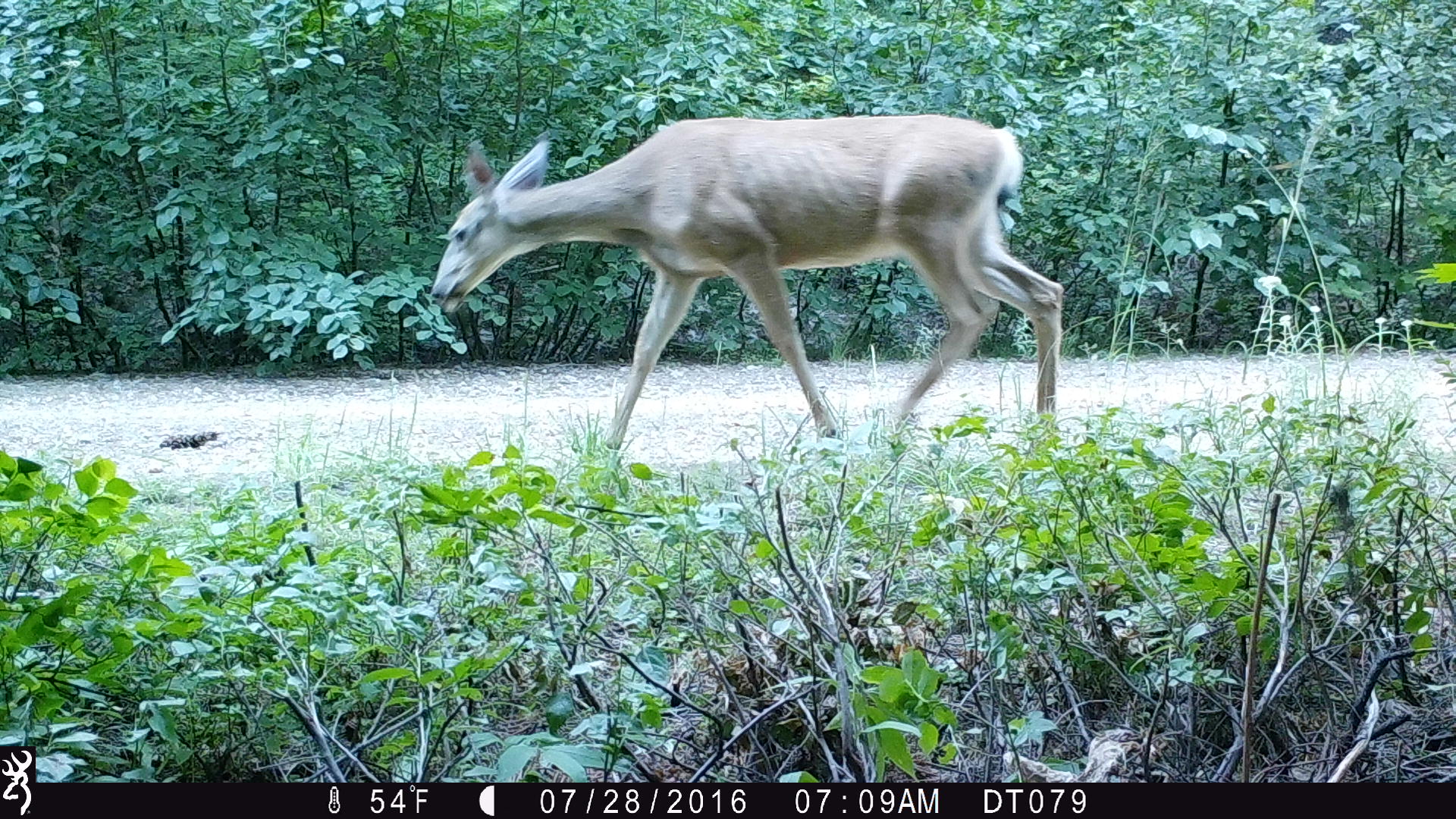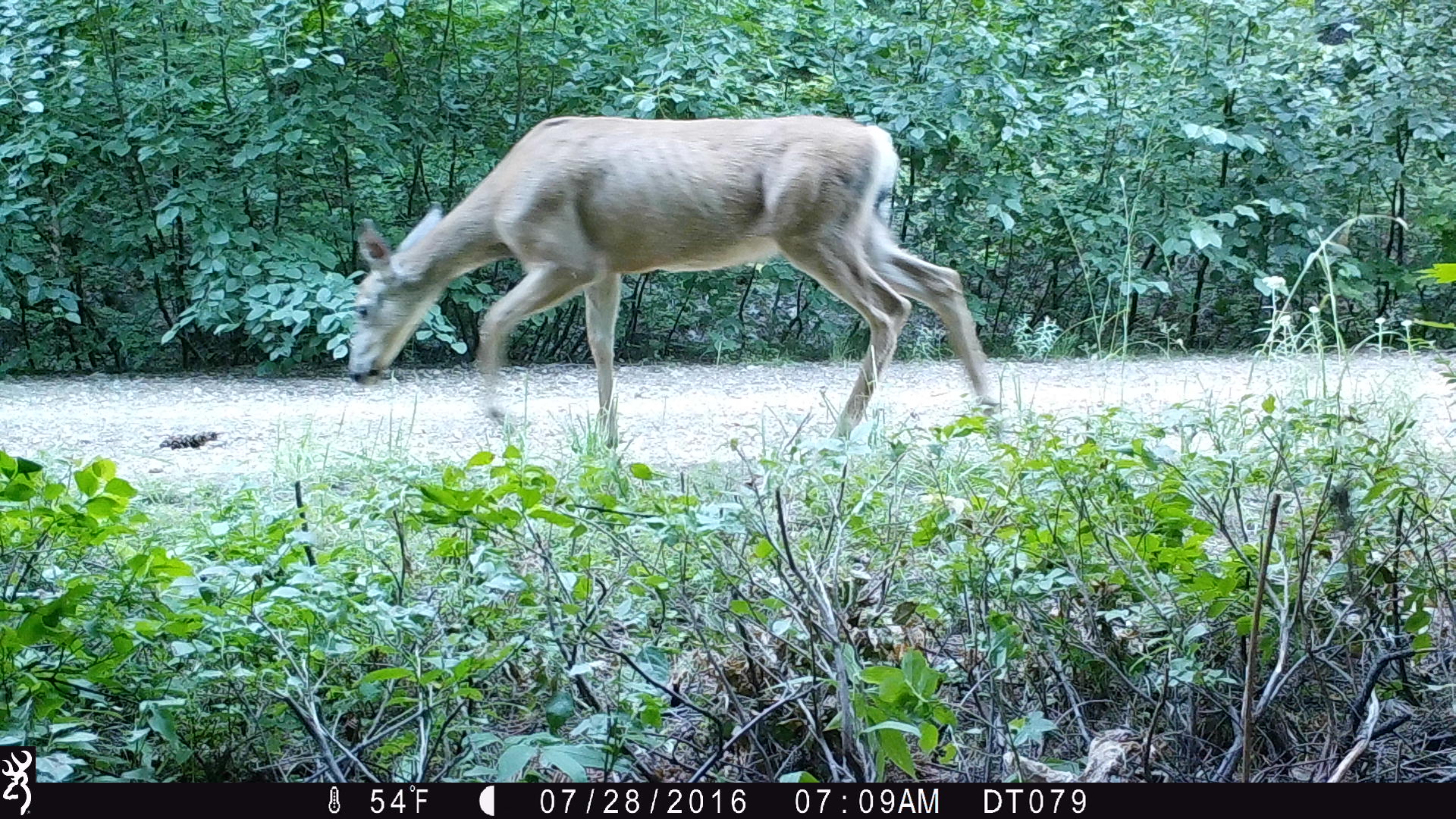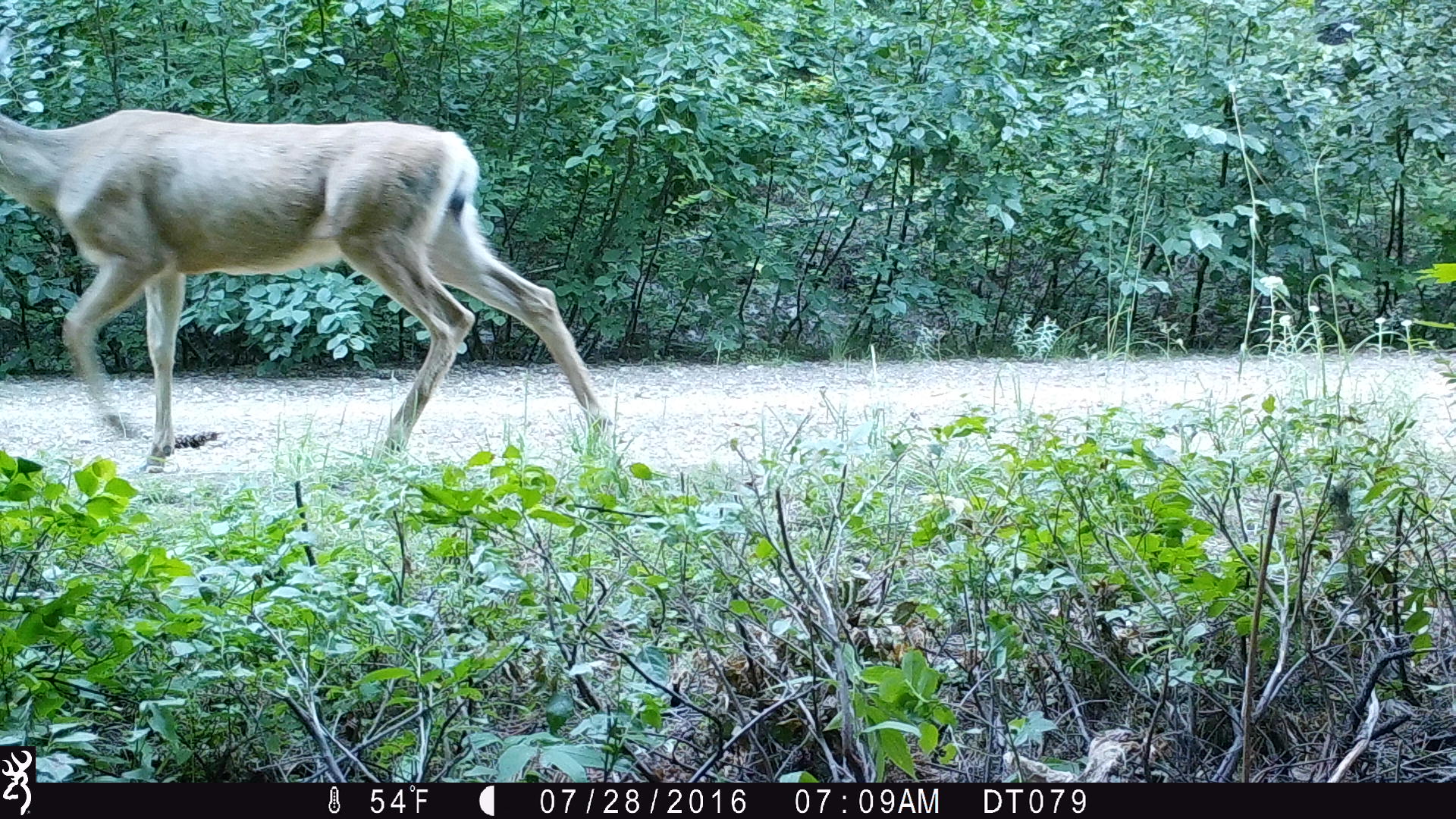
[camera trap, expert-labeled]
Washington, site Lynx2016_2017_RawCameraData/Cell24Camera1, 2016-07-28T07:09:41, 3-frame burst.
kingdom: Animalia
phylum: Chordata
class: Mammalia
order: Artiodactyla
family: Cervidae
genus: Odocoileus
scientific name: Odocoileus hemionus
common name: mule deer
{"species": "Odocoileus hemionus (mule deer)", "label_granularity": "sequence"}